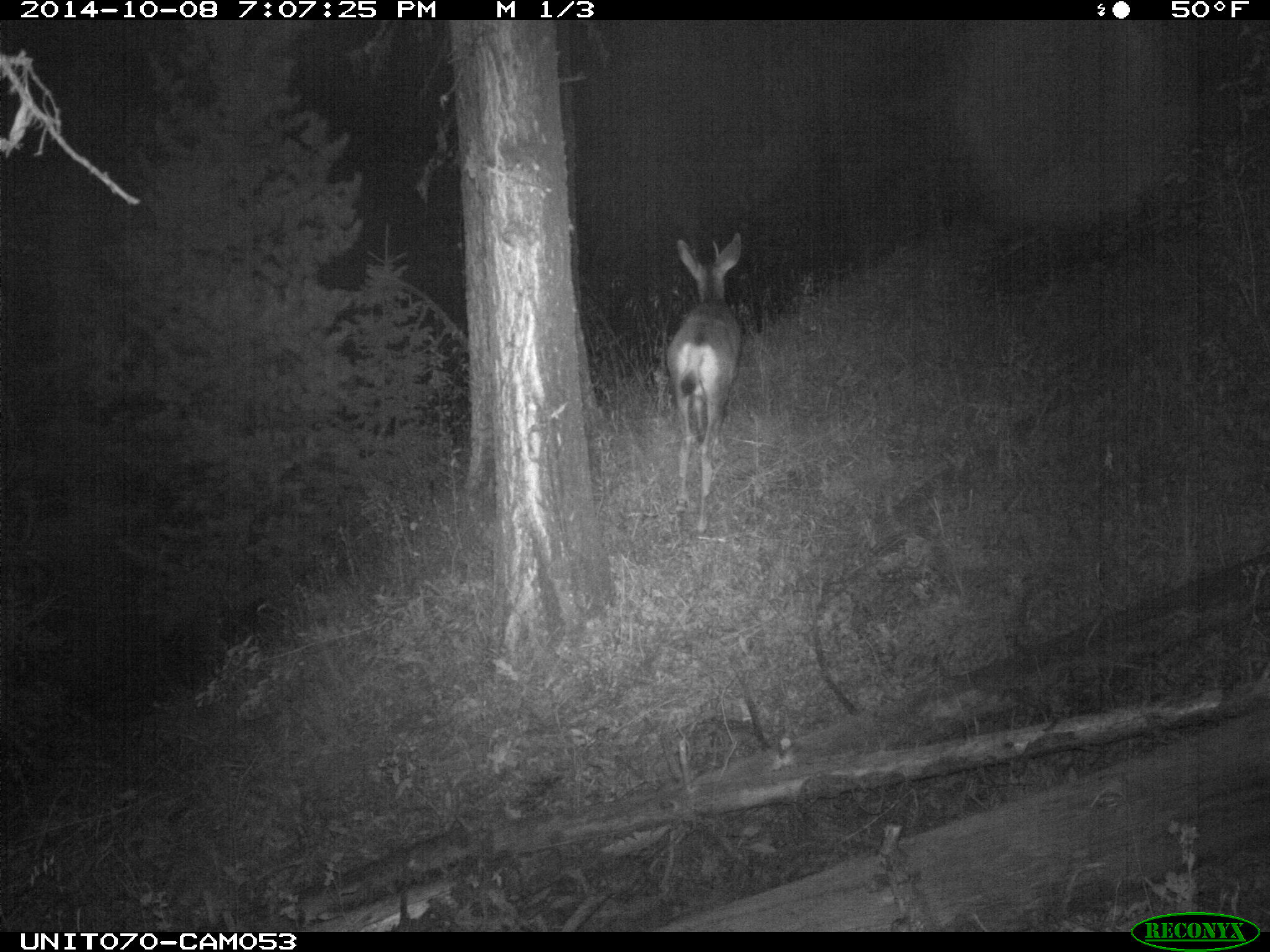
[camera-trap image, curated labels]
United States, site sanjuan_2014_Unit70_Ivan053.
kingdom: Animalia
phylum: Chordata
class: Mammalia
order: Artiodactyla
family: Cervidae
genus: Odocoileus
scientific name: Odocoileus hemionus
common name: mule deer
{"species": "Odocoileus hemionus (mule deer)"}